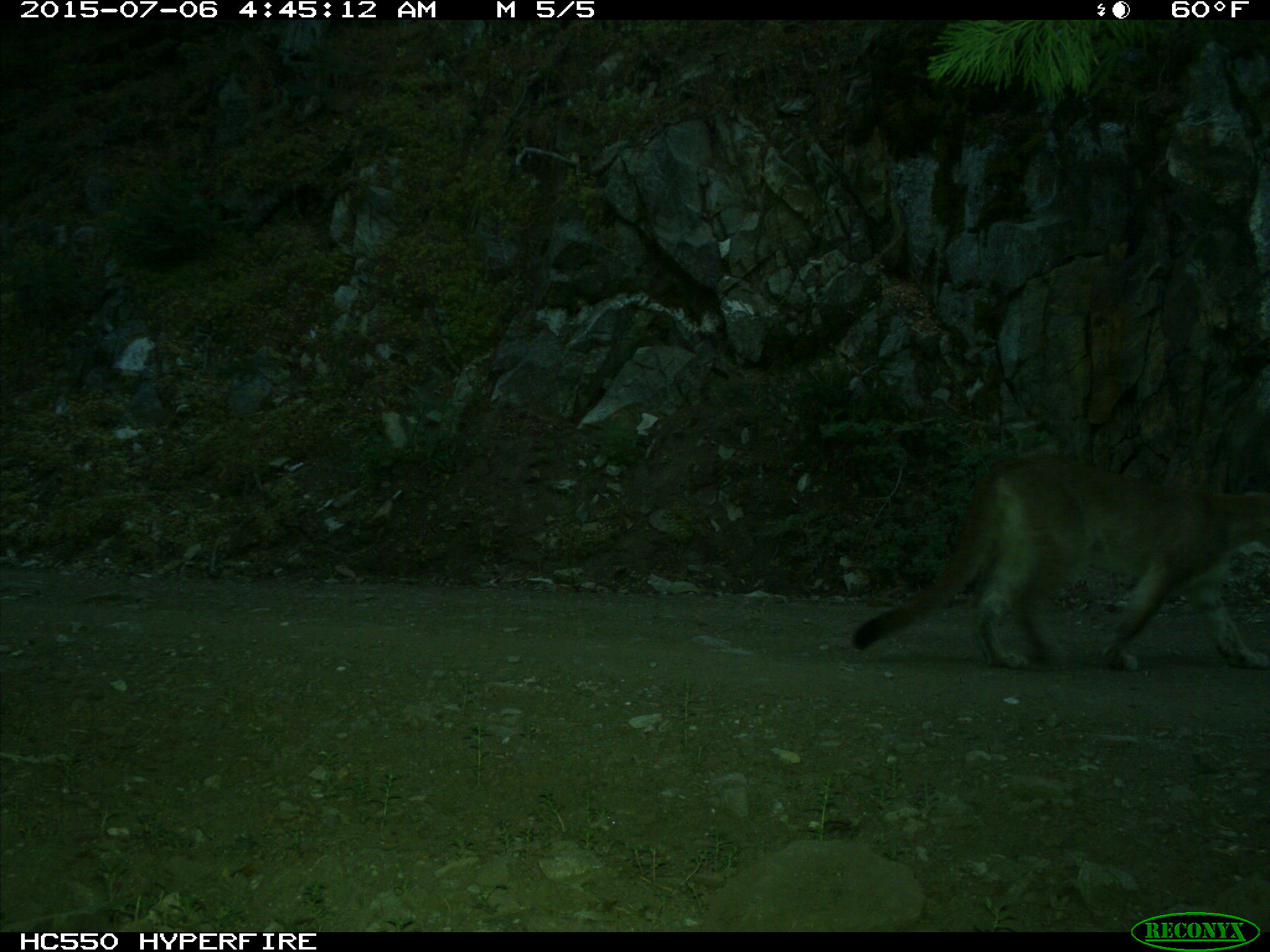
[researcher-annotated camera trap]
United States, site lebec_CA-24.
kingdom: Animalia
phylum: Chordata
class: Mammalia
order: Carnivora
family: Felidae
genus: Puma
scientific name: Puma concolor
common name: mountain lion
Puma concolor (mountain lion).